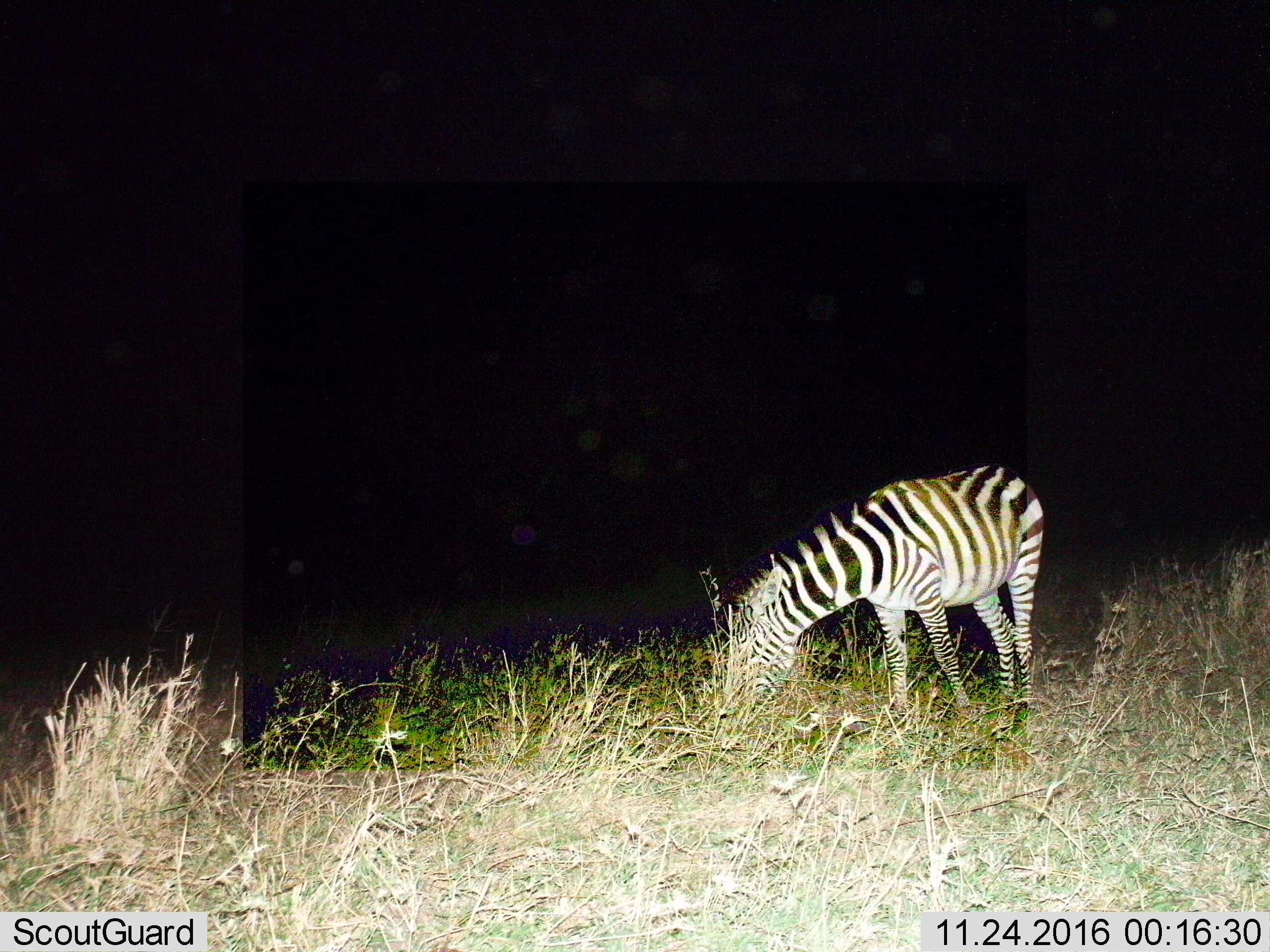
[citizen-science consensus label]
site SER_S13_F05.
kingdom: Animalia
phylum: Chordata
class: Mammalia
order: Perissodactyla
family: Equidae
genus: Equus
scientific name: Equus quagga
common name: plains zebra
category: zebraplains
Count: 1.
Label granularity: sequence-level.